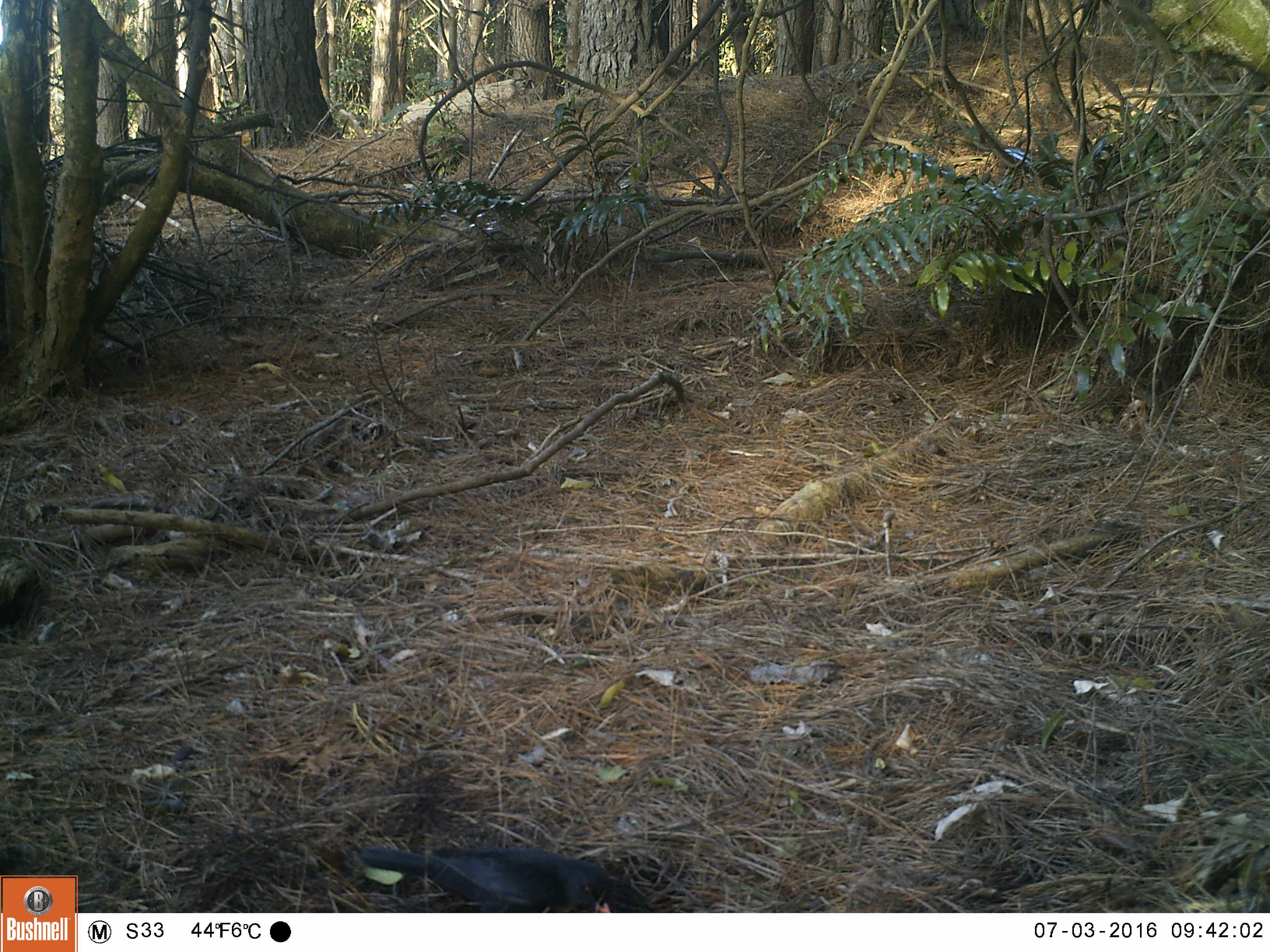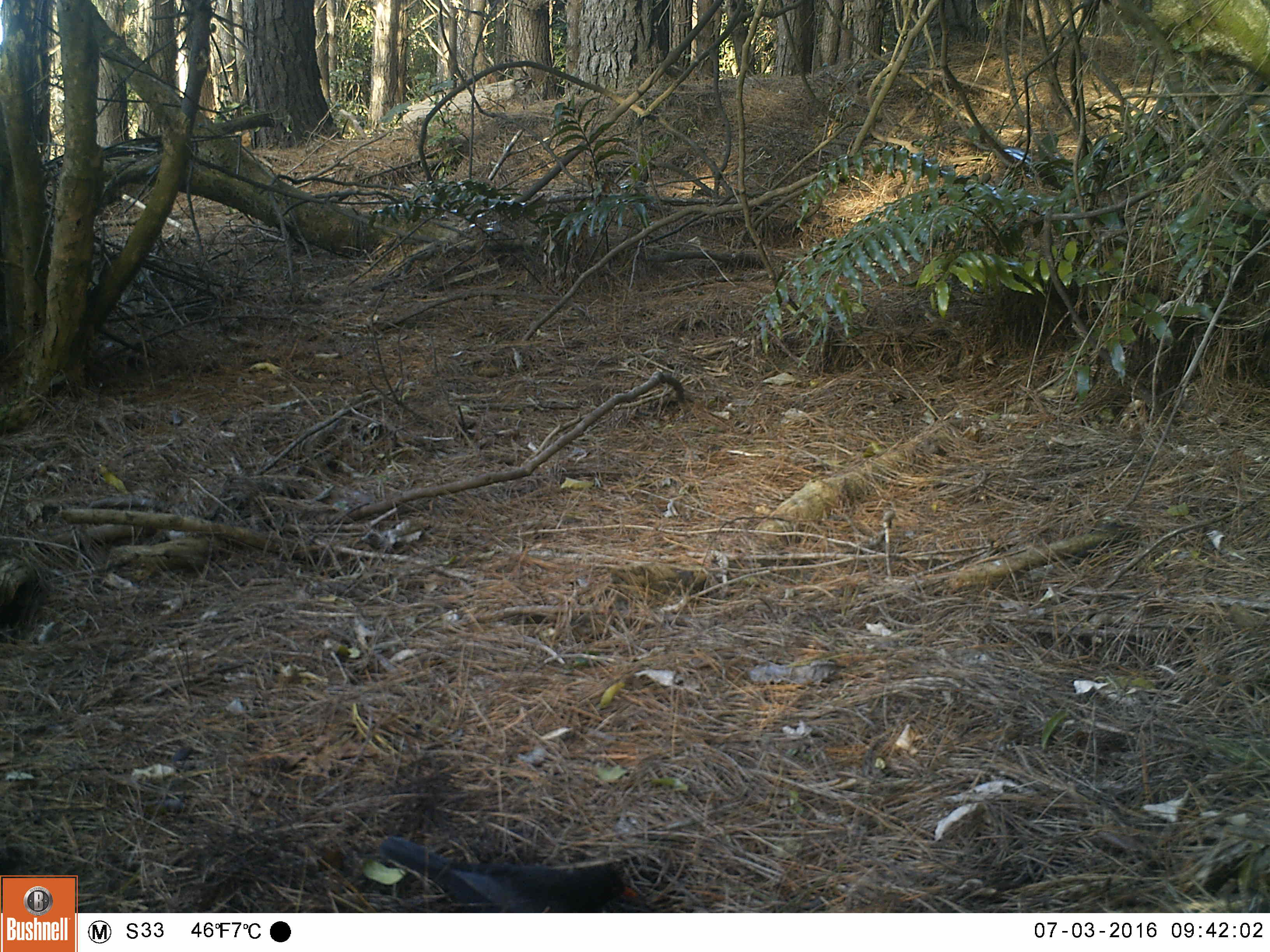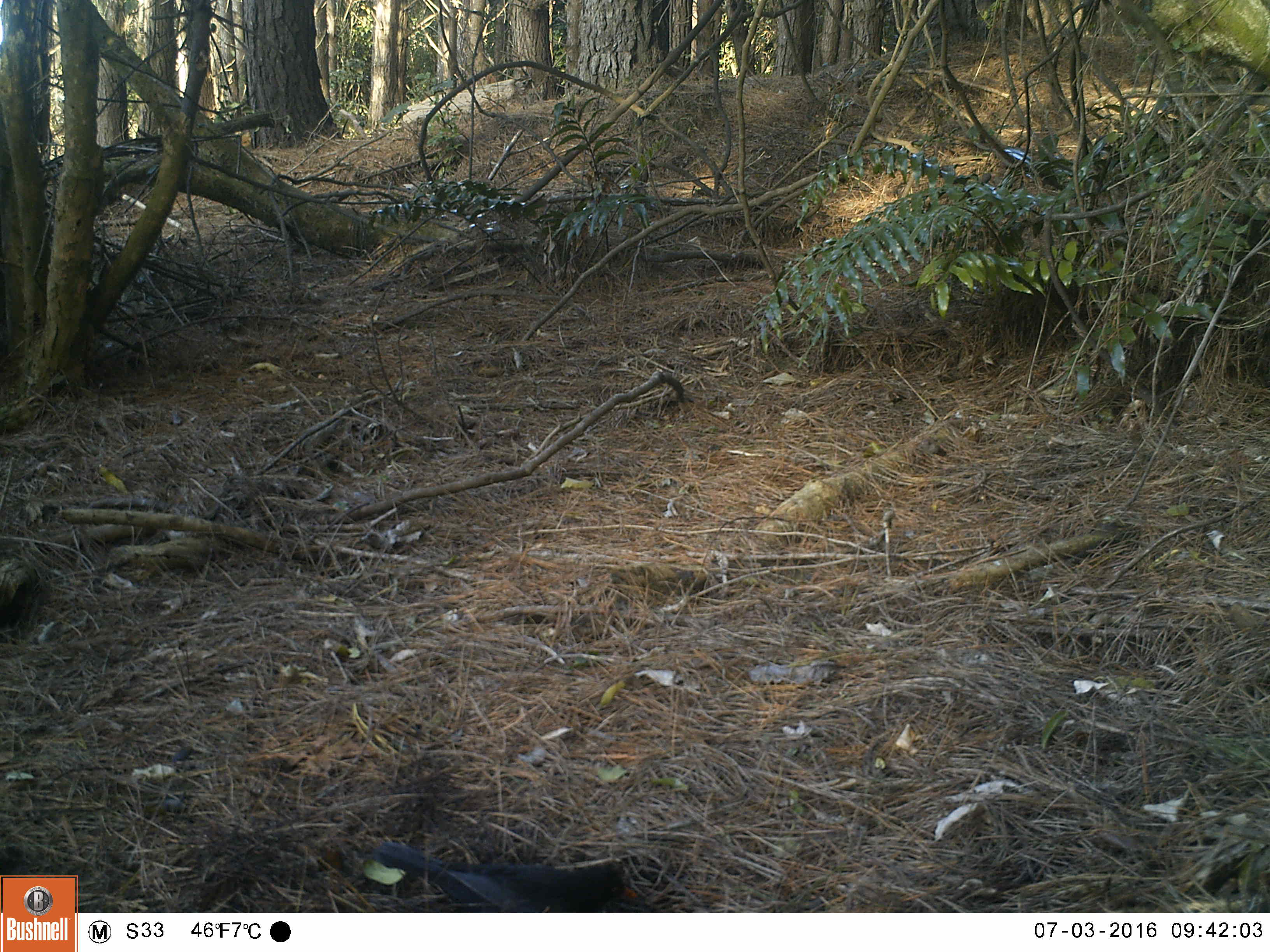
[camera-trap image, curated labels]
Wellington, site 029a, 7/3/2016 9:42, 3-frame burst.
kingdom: Animalia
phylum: Chordata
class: Aves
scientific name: Aves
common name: bird